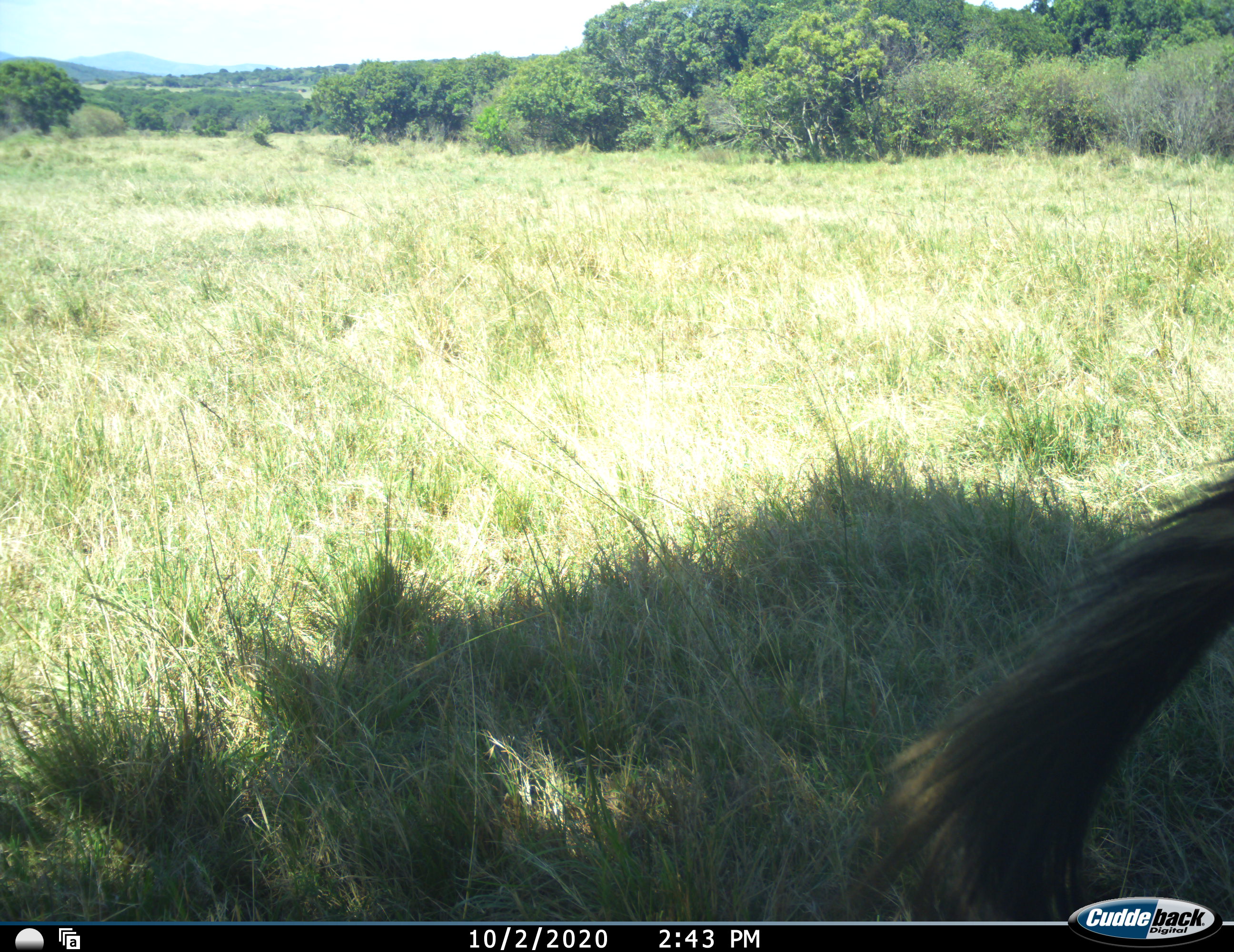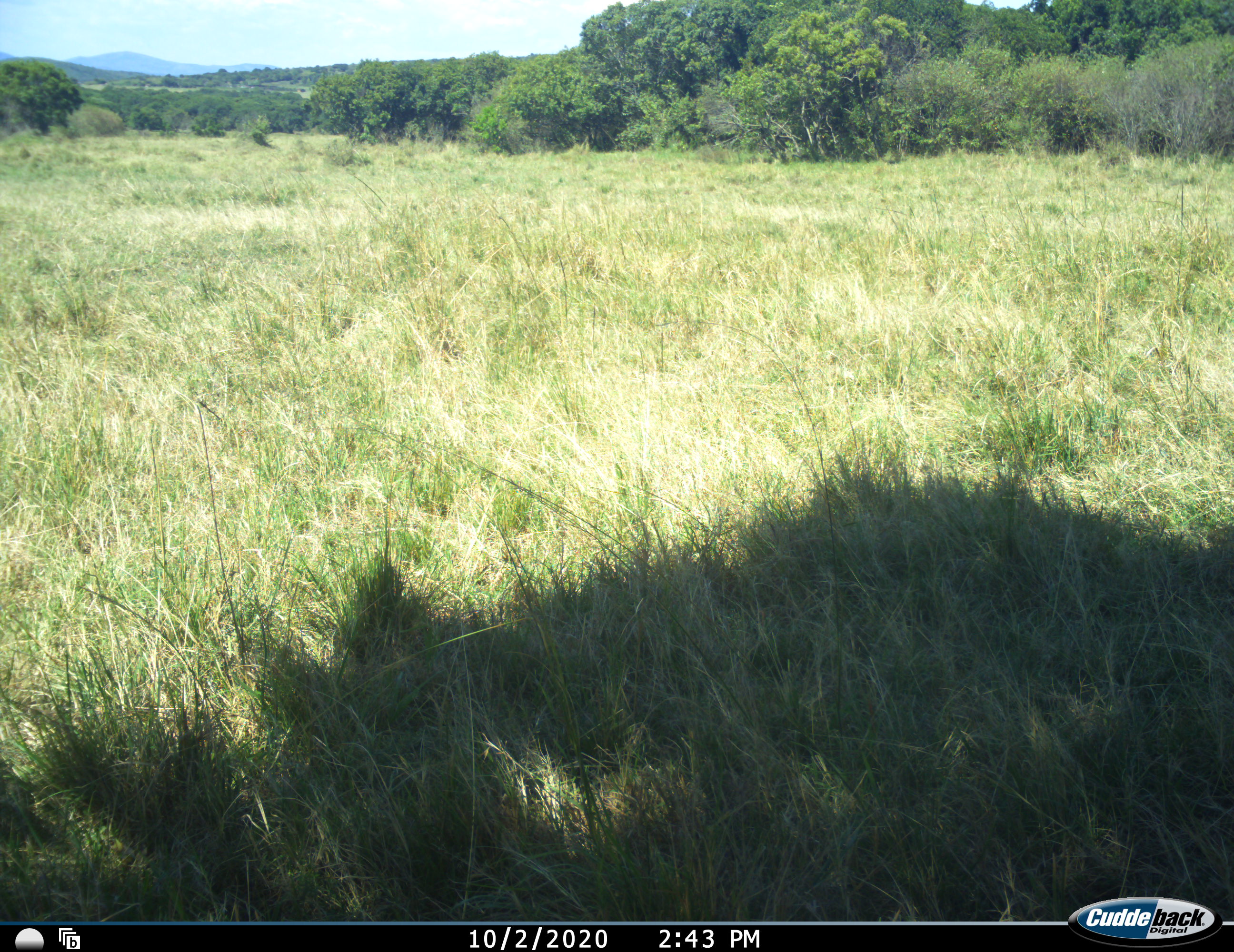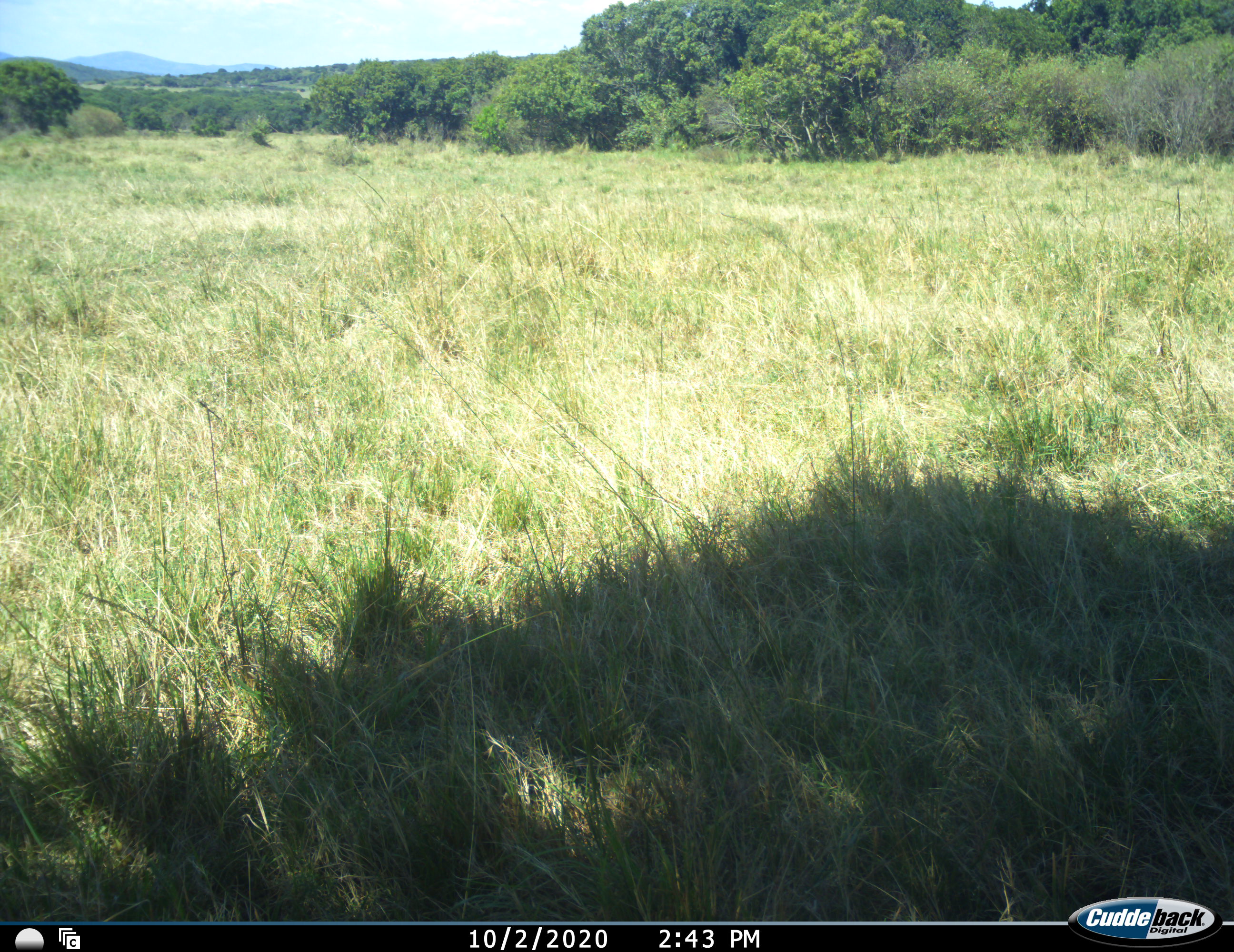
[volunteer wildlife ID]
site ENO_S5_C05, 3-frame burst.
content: unidentified animal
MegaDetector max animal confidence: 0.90